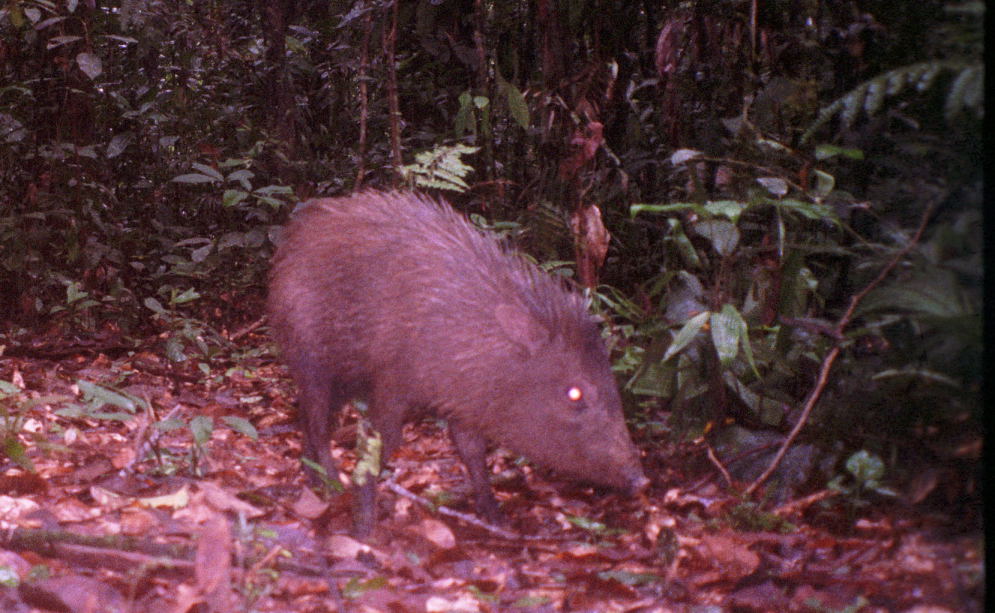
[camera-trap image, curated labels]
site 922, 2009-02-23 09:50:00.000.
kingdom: Animalia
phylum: Chordata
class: Mammalia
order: Artiodactyla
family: Tayassuidae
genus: Pecari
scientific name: Pecari tajacu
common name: collared peccary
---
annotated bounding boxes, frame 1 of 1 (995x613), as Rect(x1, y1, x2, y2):
pecari tajacu: Rect(261, 180, 651, 536)